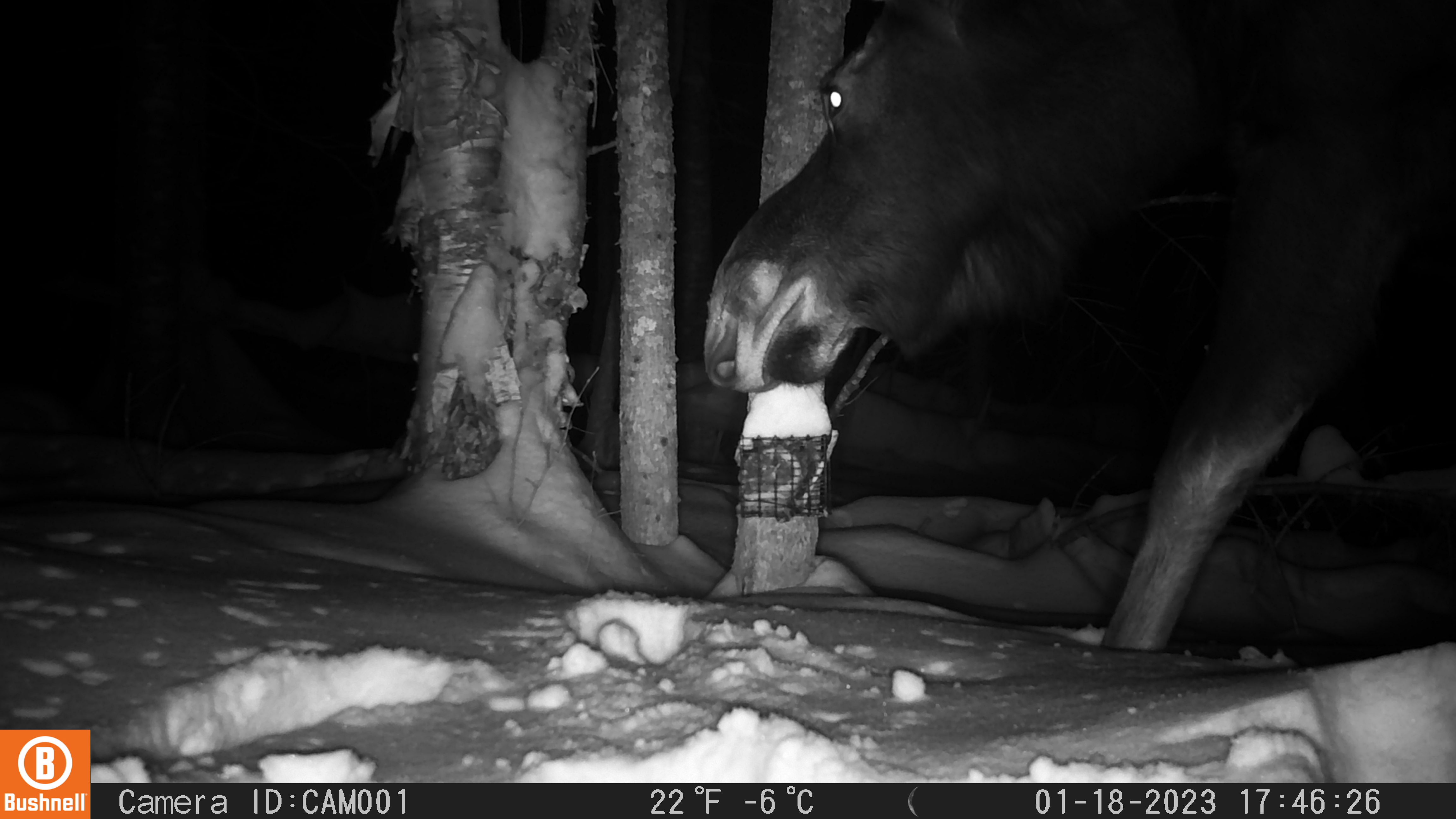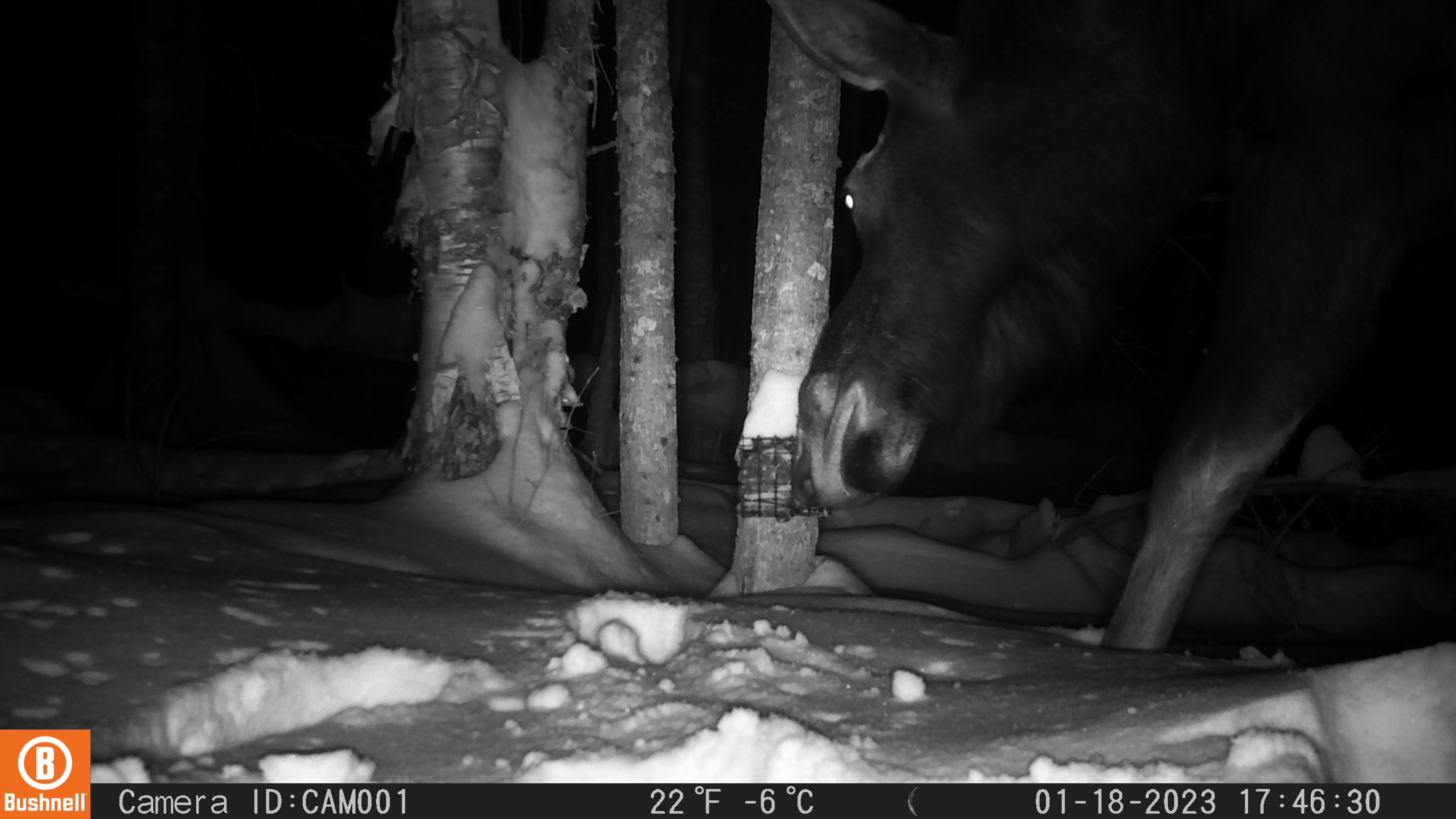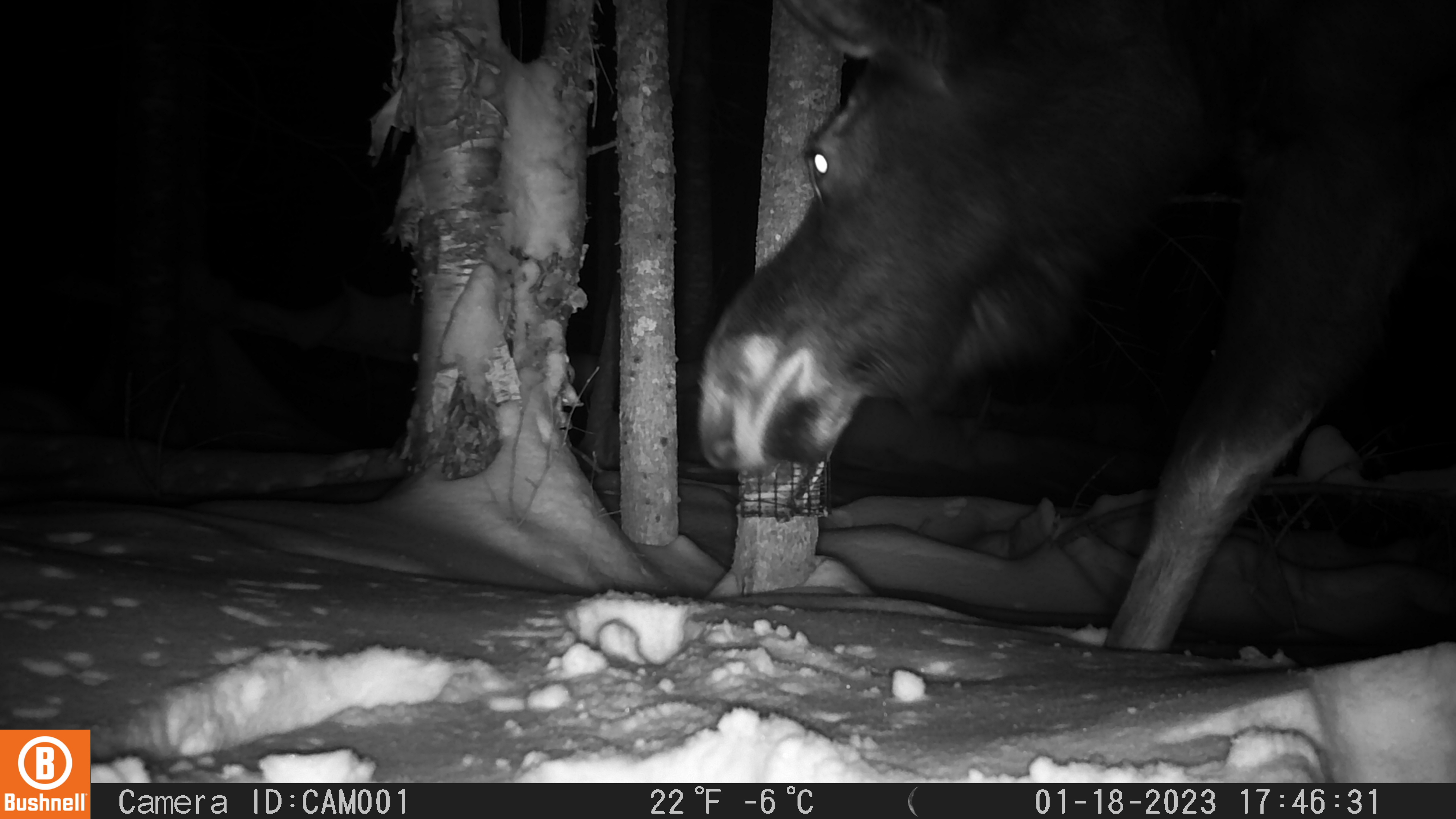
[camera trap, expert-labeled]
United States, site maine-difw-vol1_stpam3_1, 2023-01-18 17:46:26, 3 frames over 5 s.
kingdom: Animalia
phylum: Chordata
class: Mammalia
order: Artiodactyla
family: Cervidae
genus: Alces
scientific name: Alces alces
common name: moose